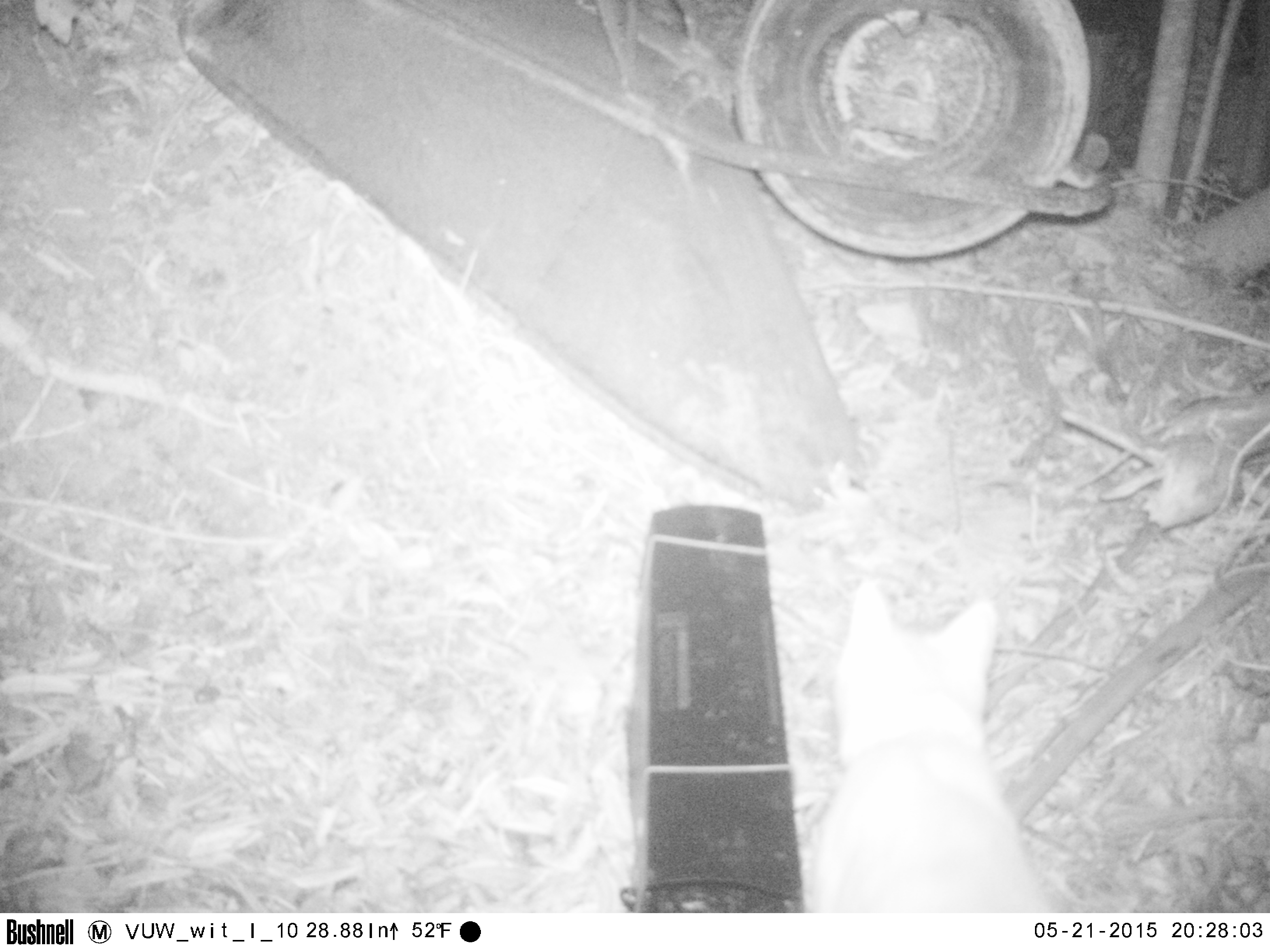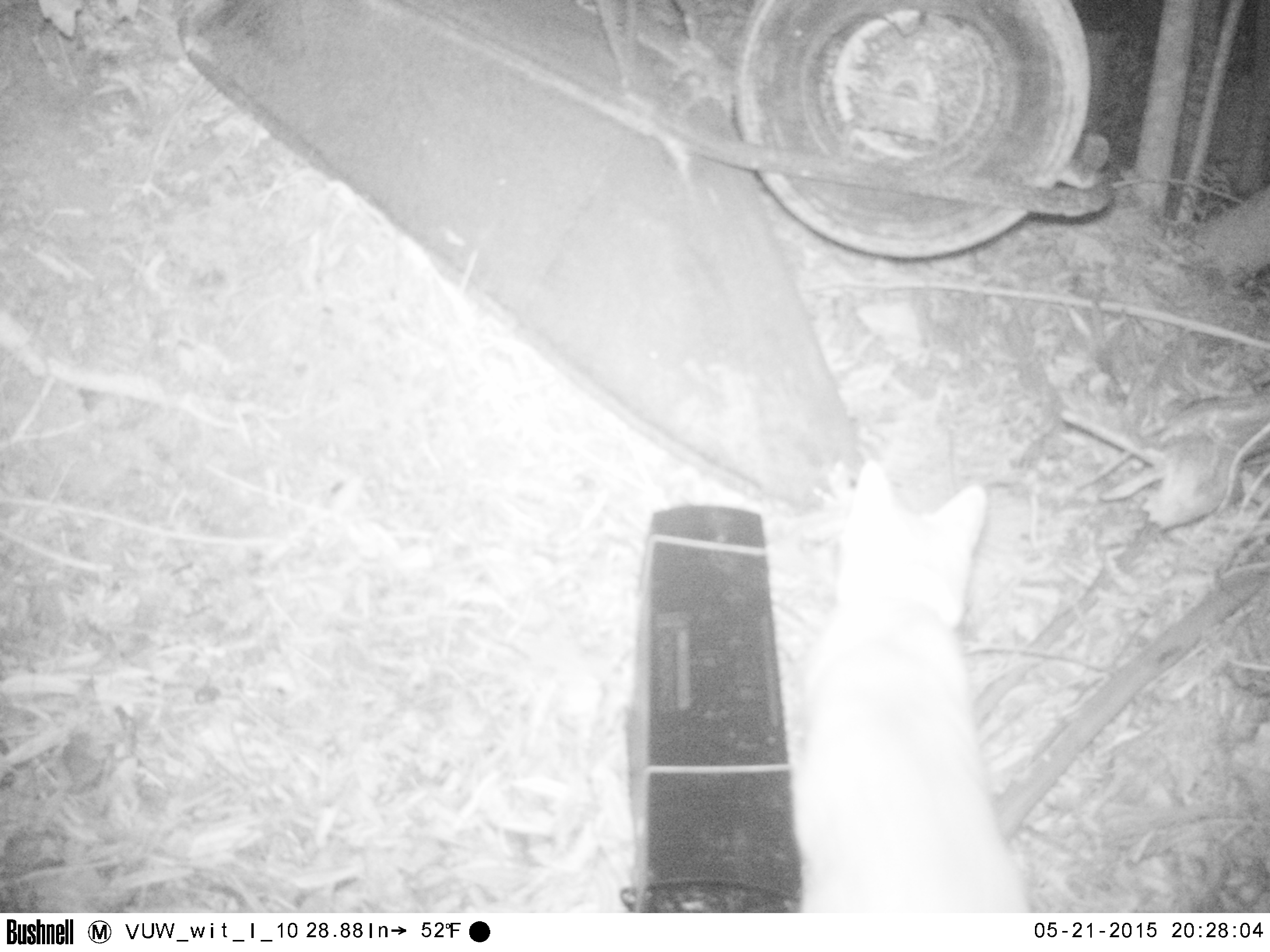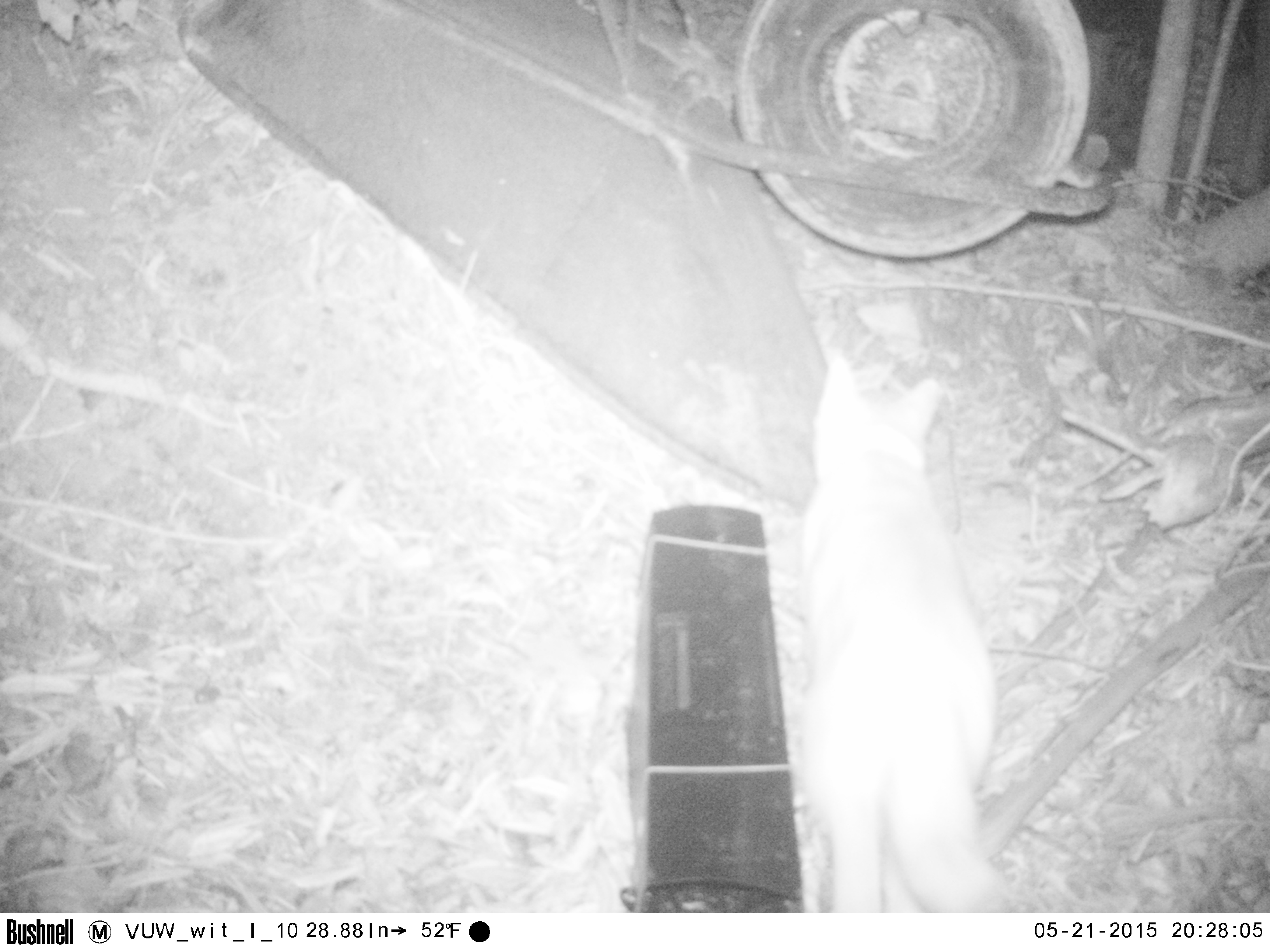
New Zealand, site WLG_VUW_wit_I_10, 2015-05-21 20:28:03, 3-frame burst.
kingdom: Animalia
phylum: Chordata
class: Mammalia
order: Carnivora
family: Felidae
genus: Felis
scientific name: Felis catus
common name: domestic cat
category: cat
Cat (domestic cat) (Felis catus).